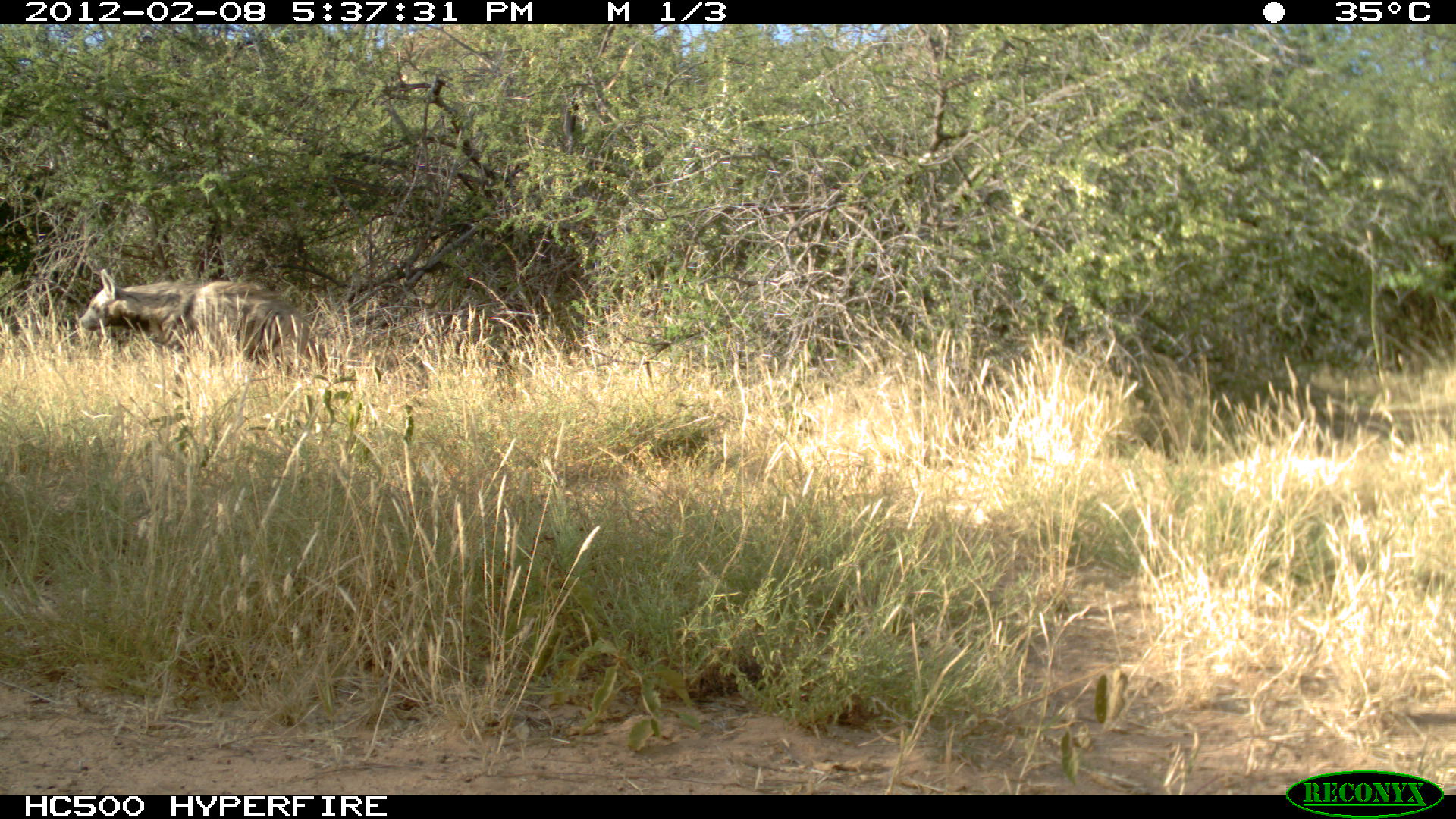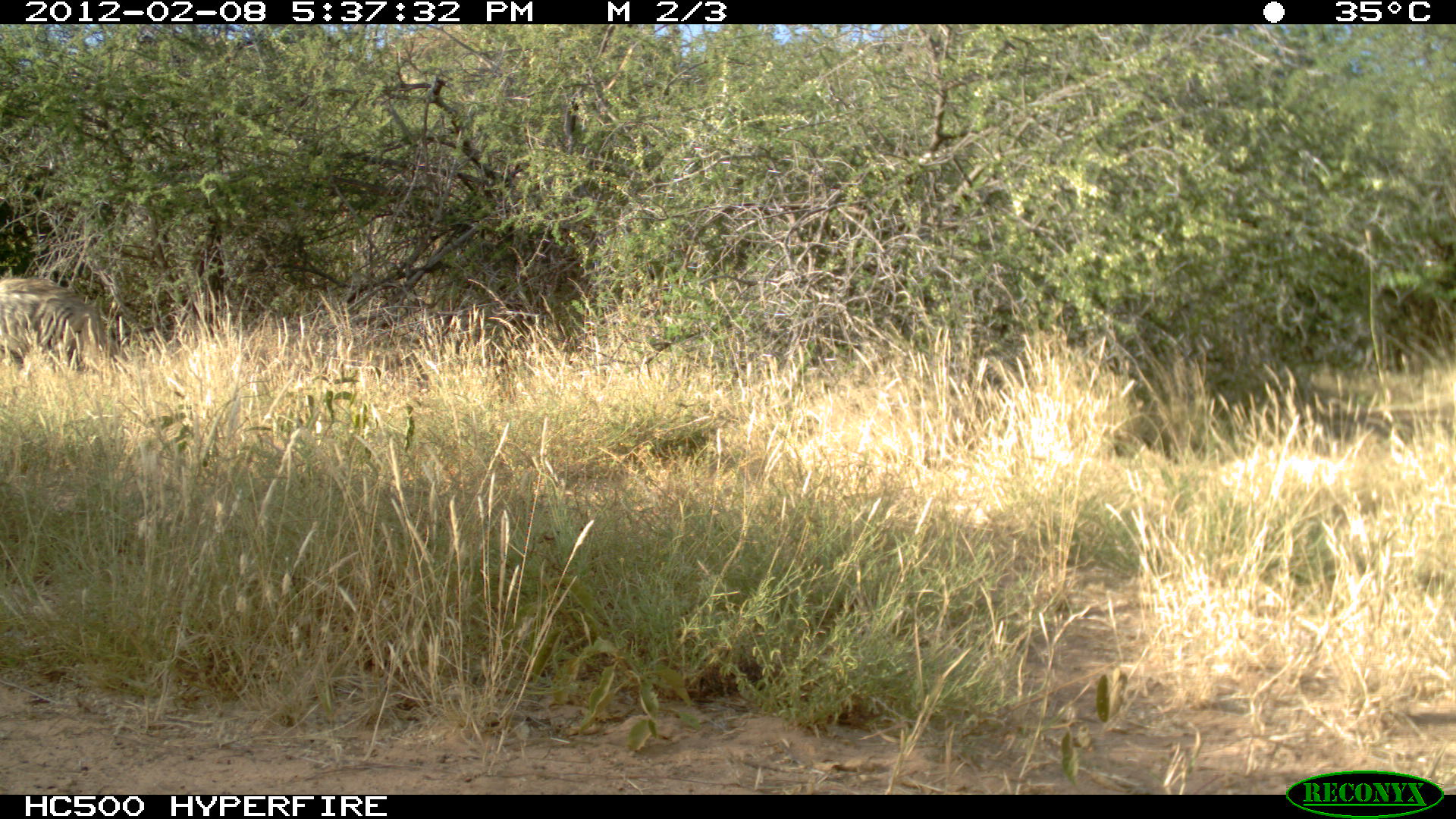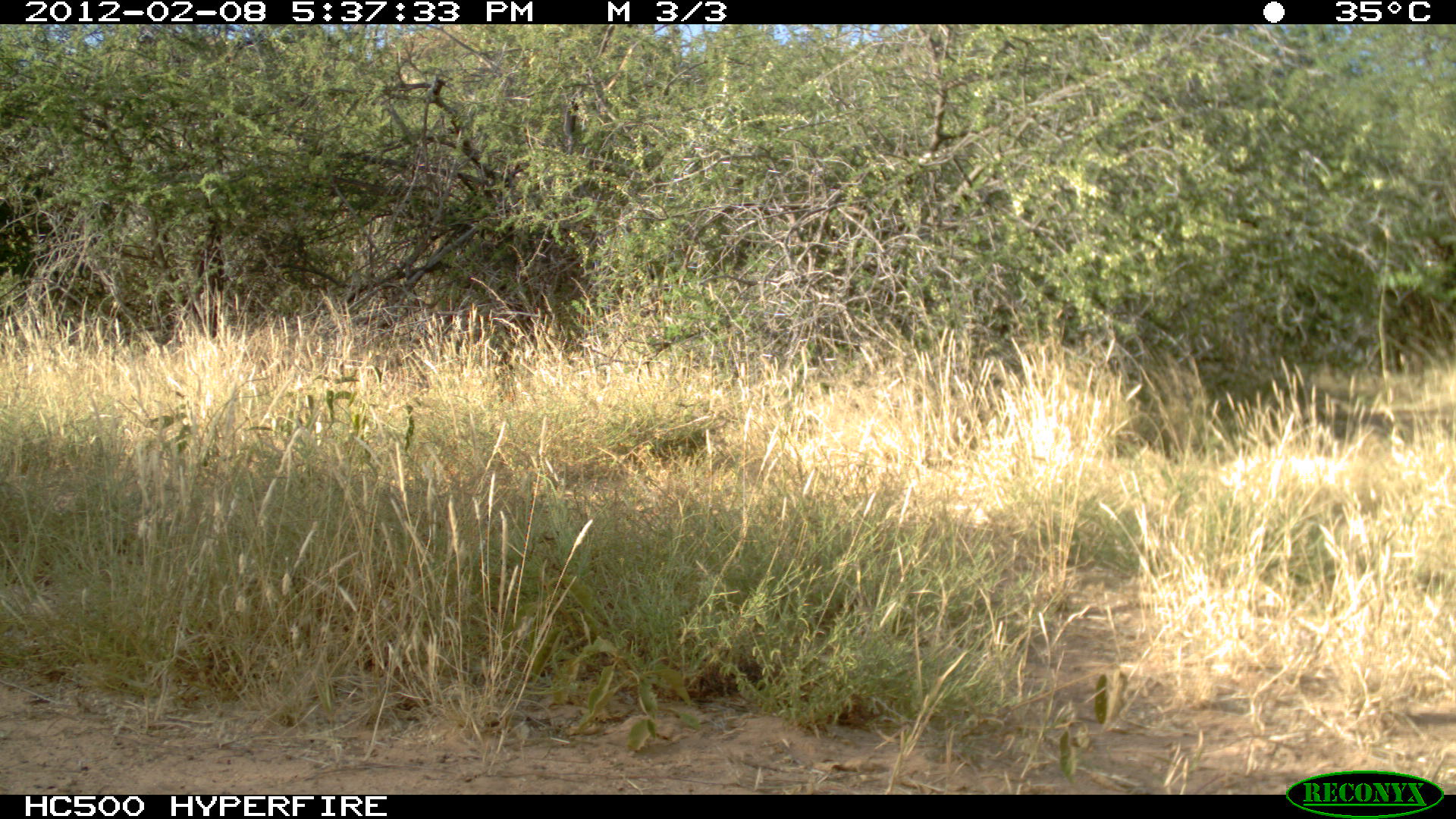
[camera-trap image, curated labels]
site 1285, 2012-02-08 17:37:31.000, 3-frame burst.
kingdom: Animalia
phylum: Chordata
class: Mammalia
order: Carnivora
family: Hyaenidae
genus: Hyaena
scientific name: Hyaena hyaena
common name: striped hyena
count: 1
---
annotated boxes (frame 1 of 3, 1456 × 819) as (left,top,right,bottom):
hyaena hyaena: (75,268,326,386)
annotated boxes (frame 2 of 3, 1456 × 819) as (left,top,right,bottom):
hyaena hyaena: (0,275,117,372)